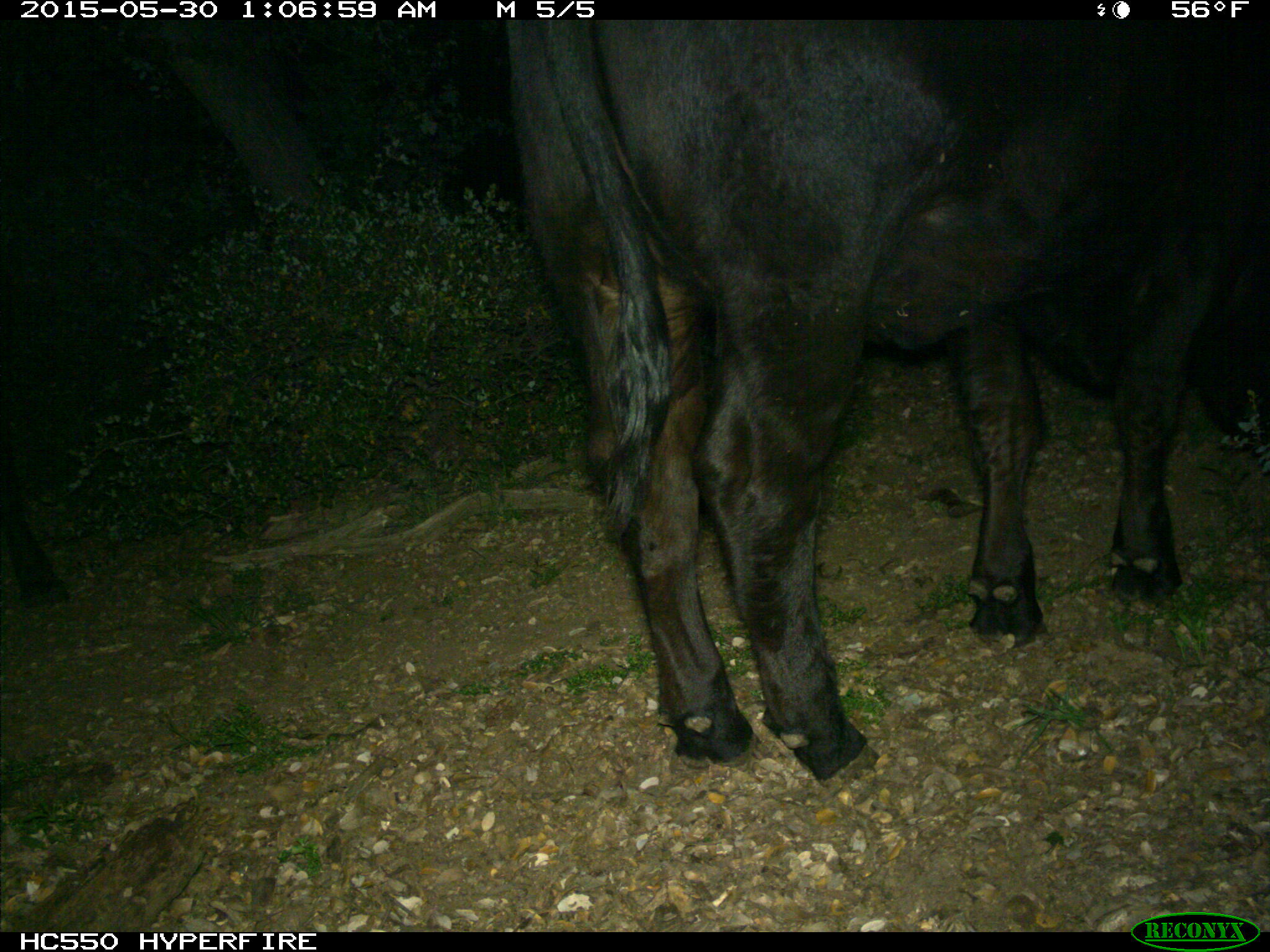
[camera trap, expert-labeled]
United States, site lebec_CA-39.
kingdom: Animalia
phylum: Chordata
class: Mammalia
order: Artiodactyla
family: Bovidae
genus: Bos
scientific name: Bos taurus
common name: domestic cow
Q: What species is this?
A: Bos taurus (domestic cow).